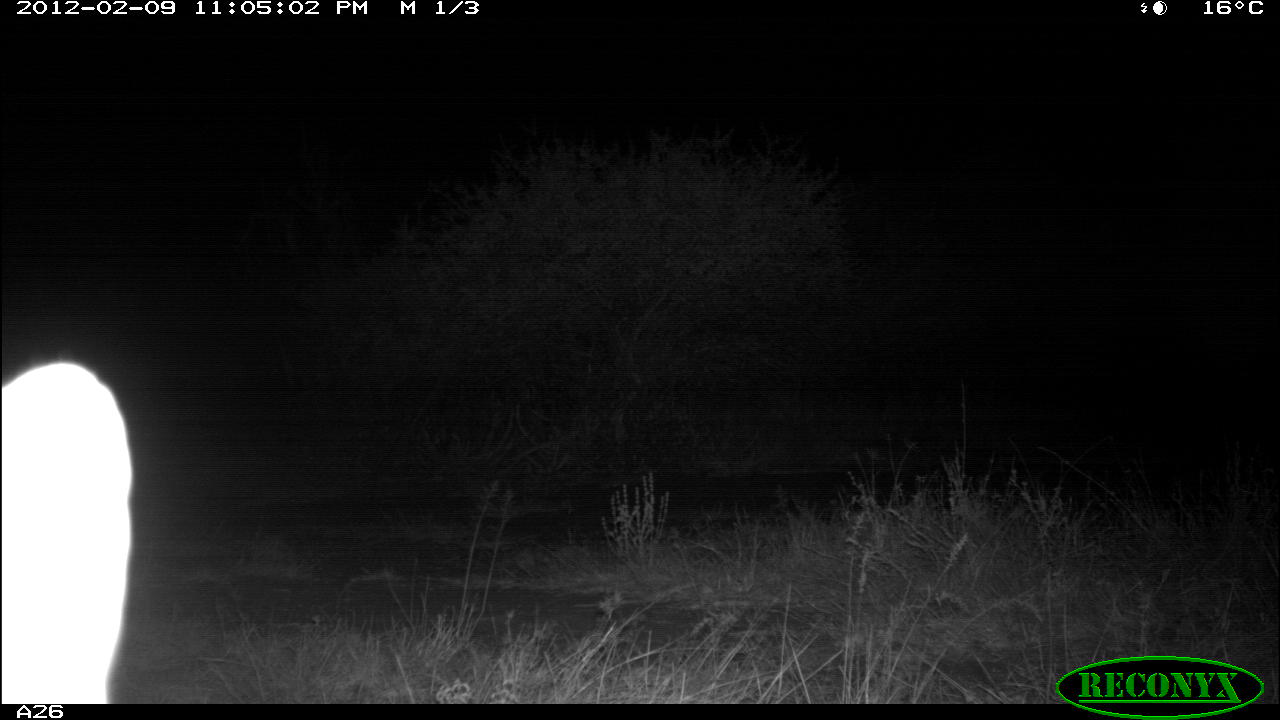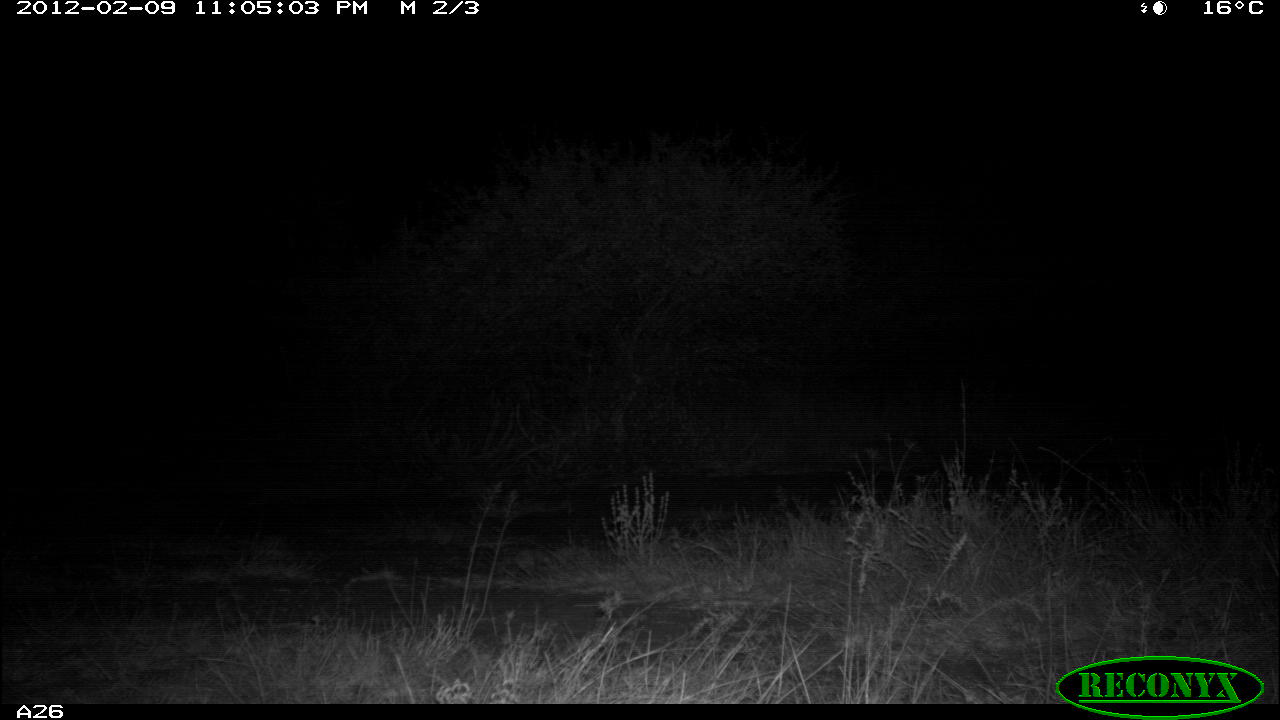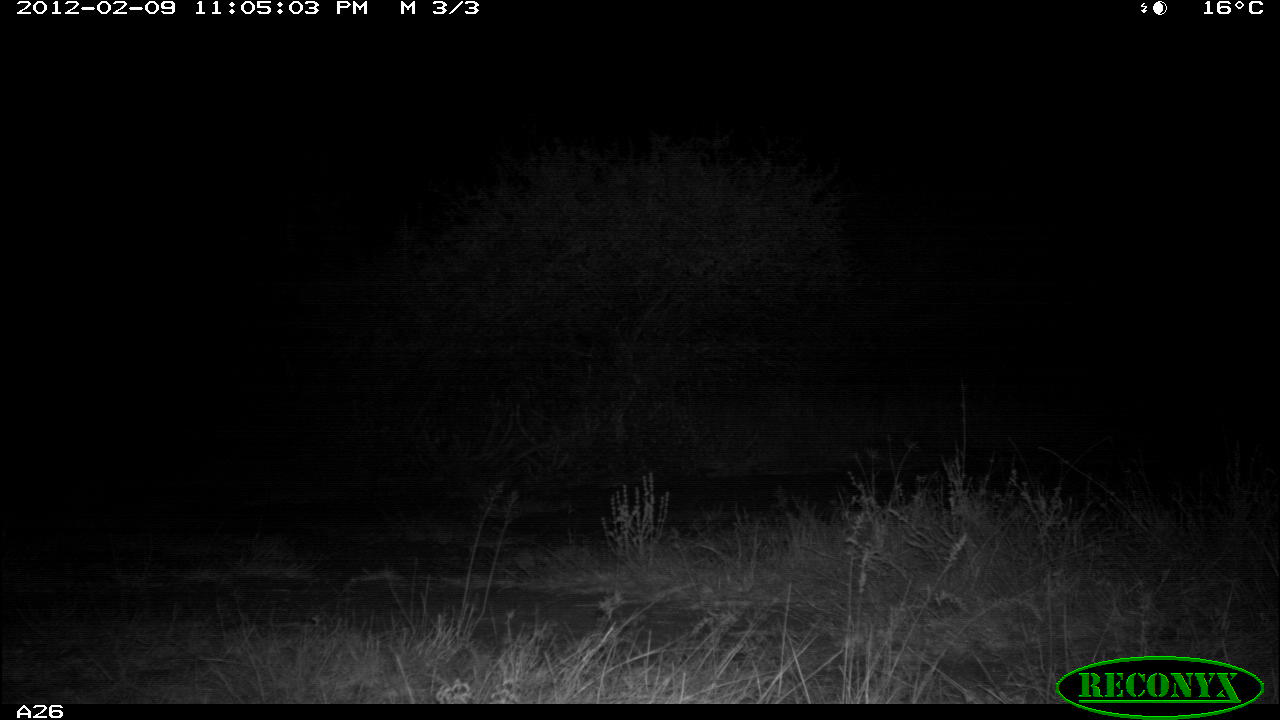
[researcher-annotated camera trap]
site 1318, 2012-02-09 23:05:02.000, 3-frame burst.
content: unidentified animal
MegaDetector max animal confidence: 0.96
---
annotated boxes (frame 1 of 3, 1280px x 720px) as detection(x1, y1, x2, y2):
unknown: detection(1, 360, 135, 703)